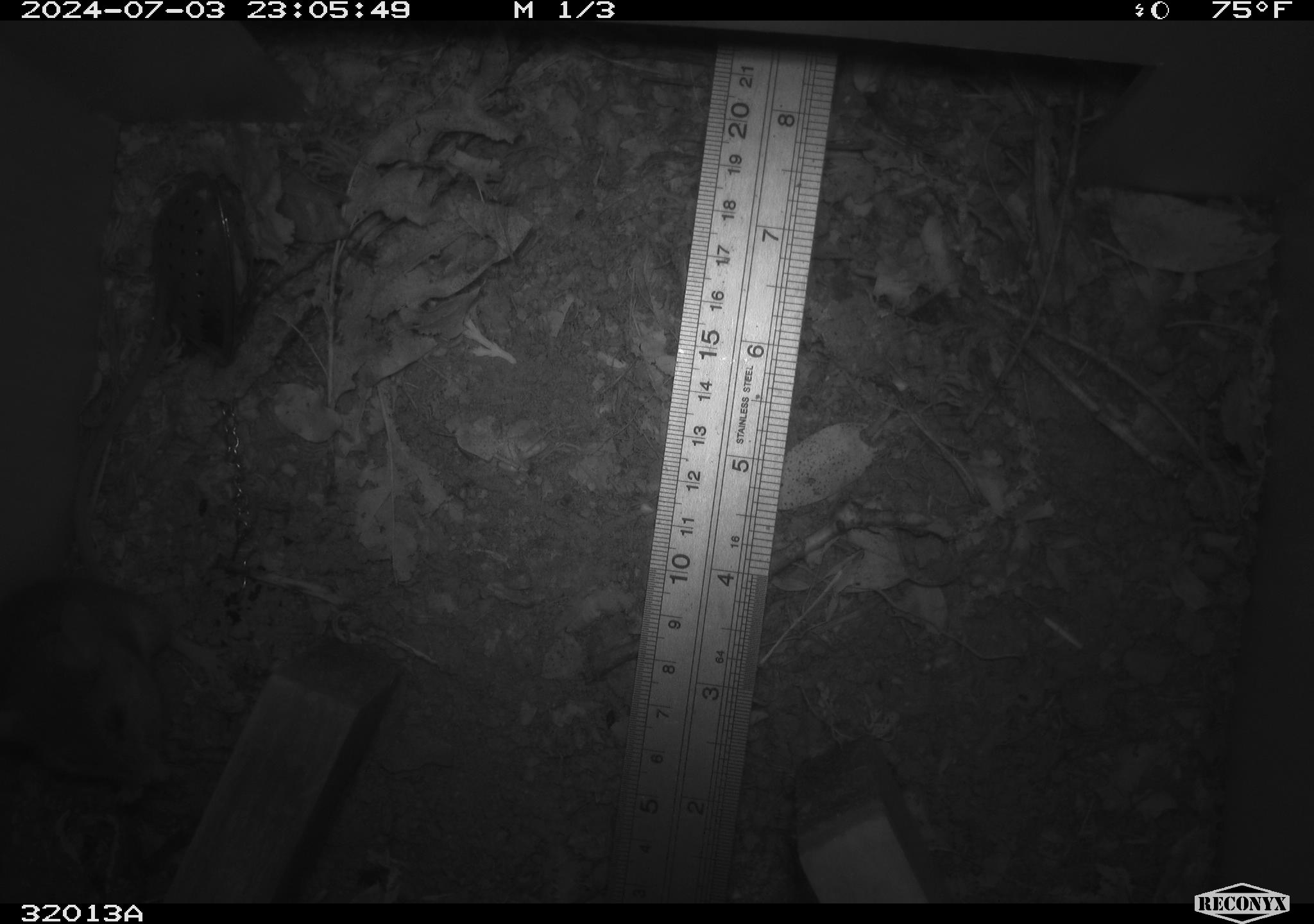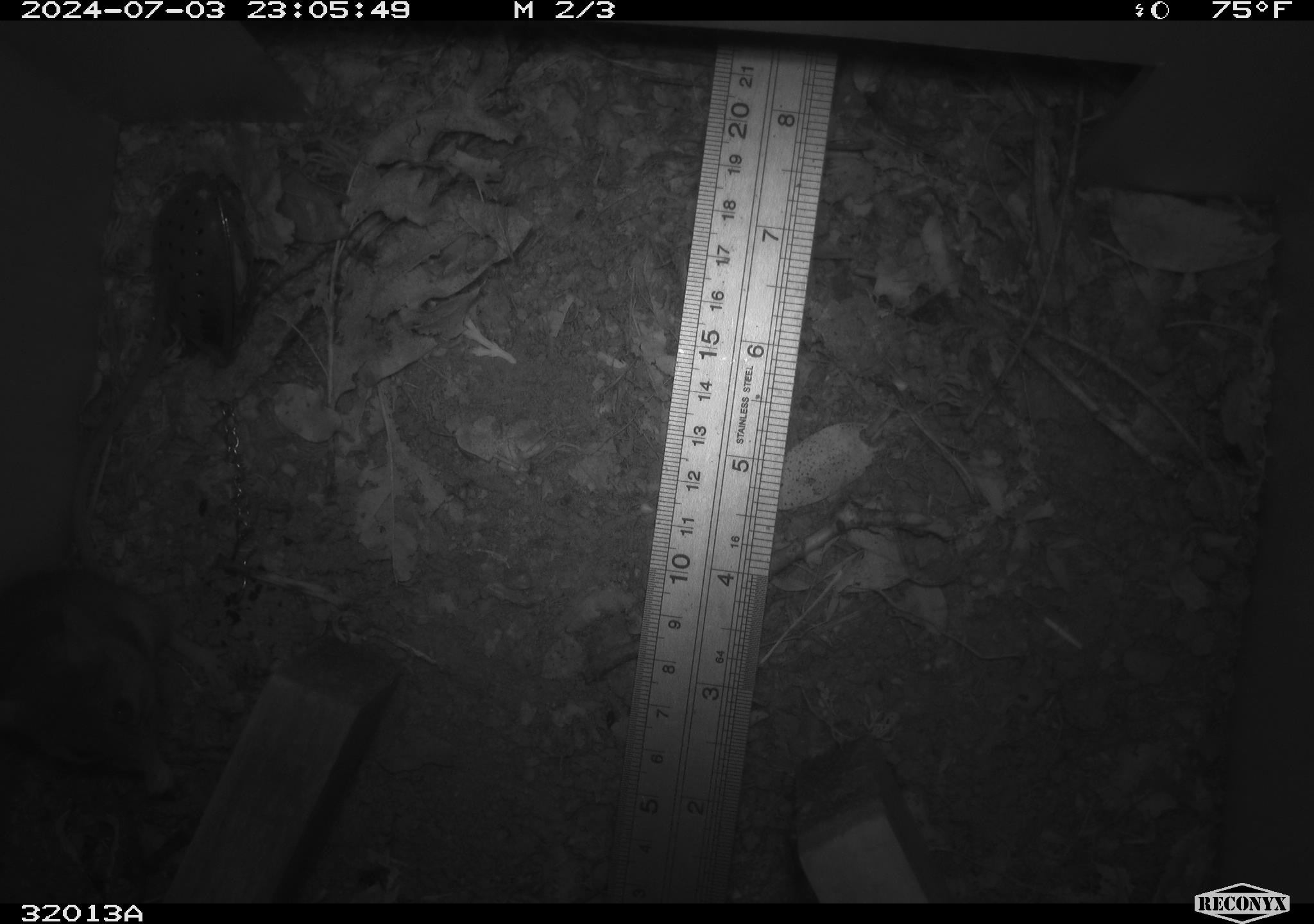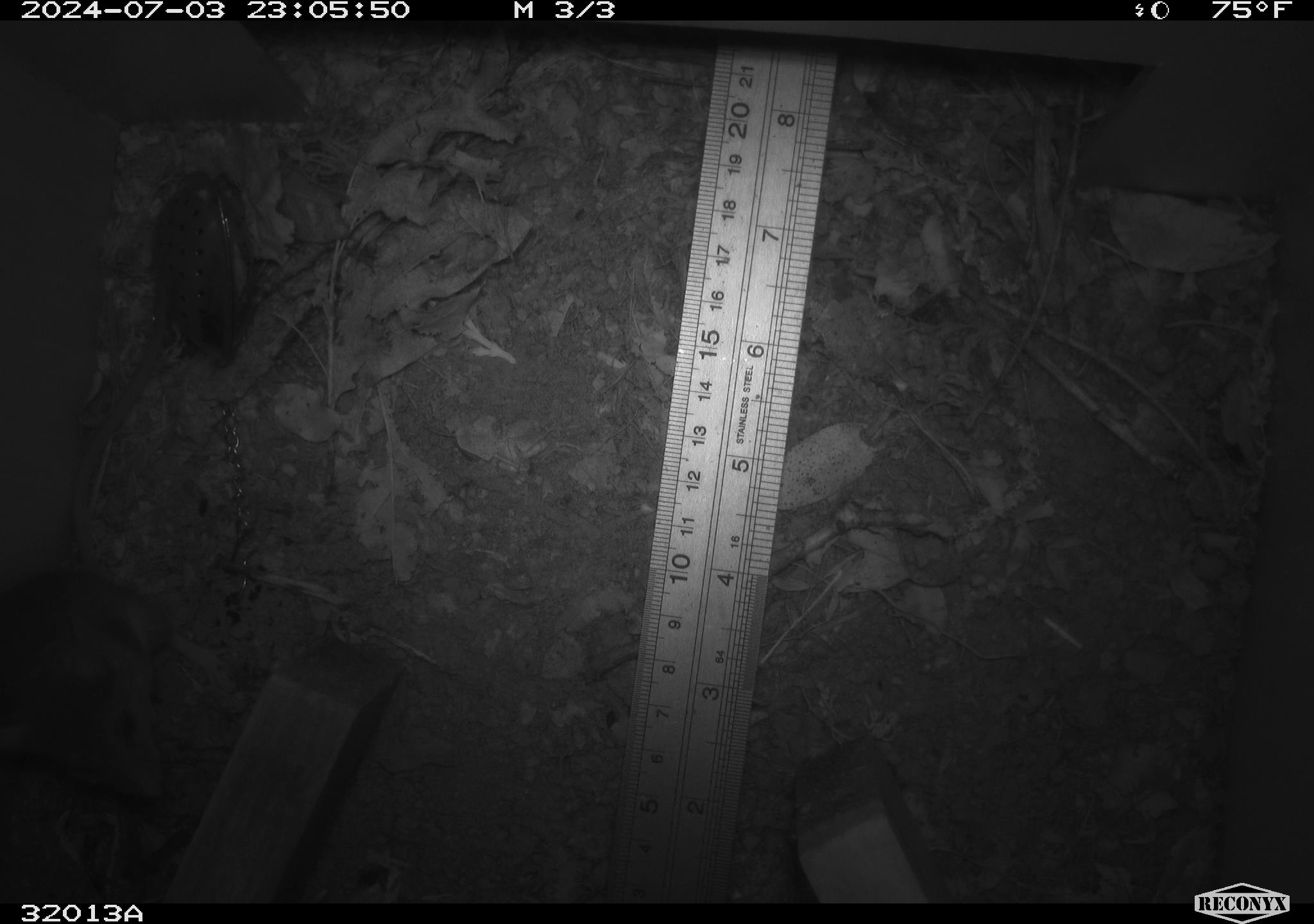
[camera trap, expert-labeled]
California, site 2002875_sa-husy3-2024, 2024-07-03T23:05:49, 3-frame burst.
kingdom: Animalia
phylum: Chordata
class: Mammalia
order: Rodentia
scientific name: Rodentia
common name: rodent